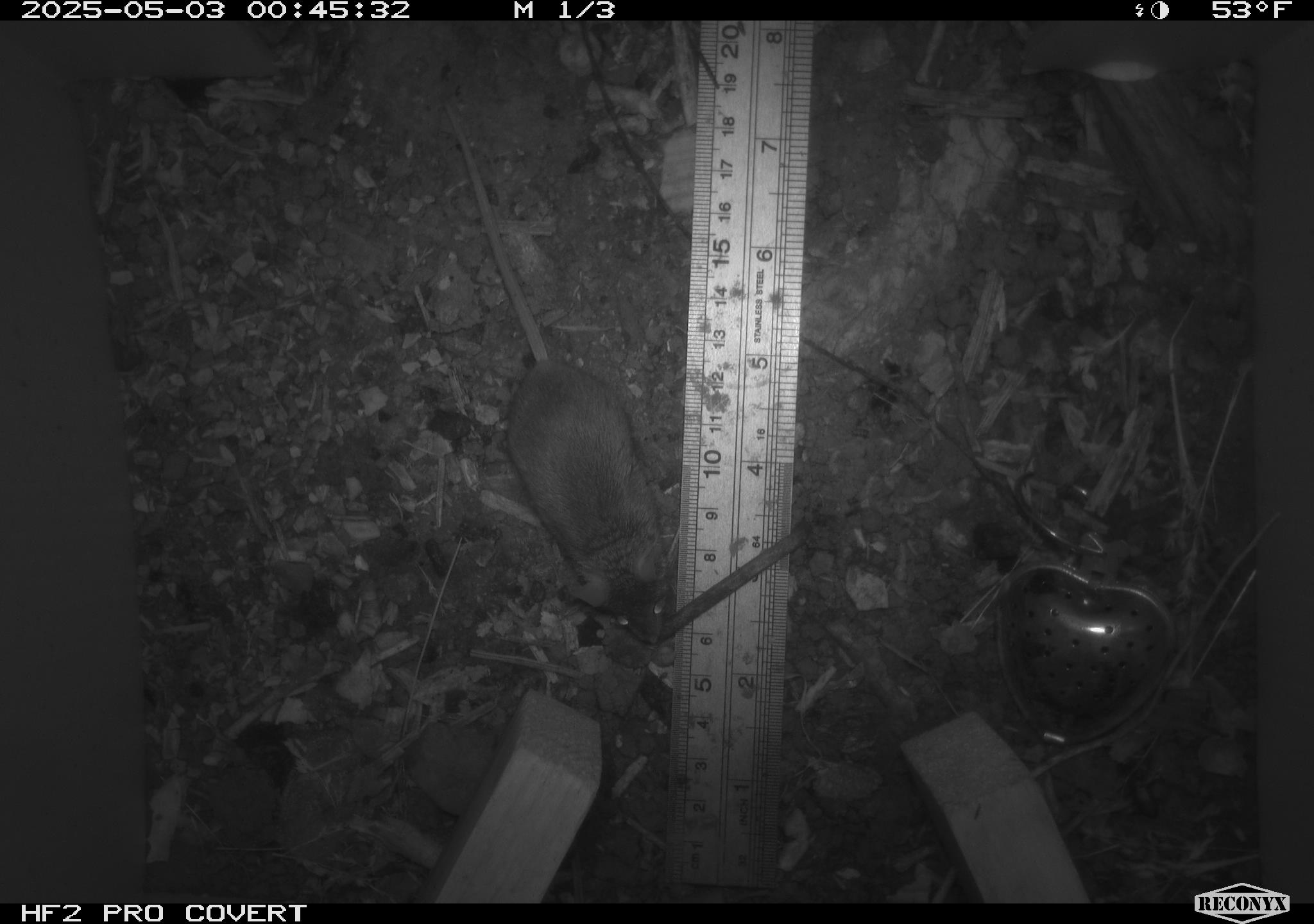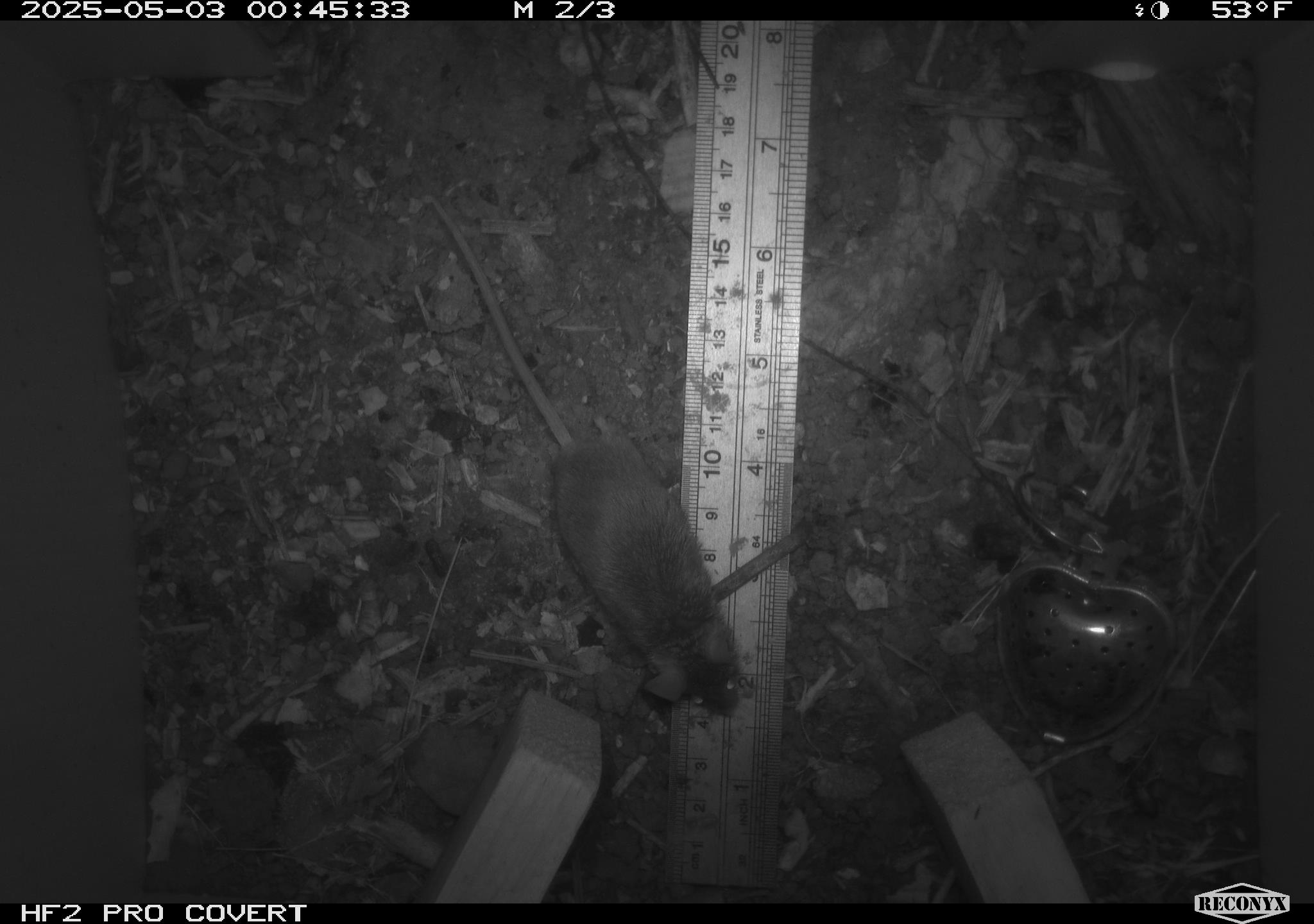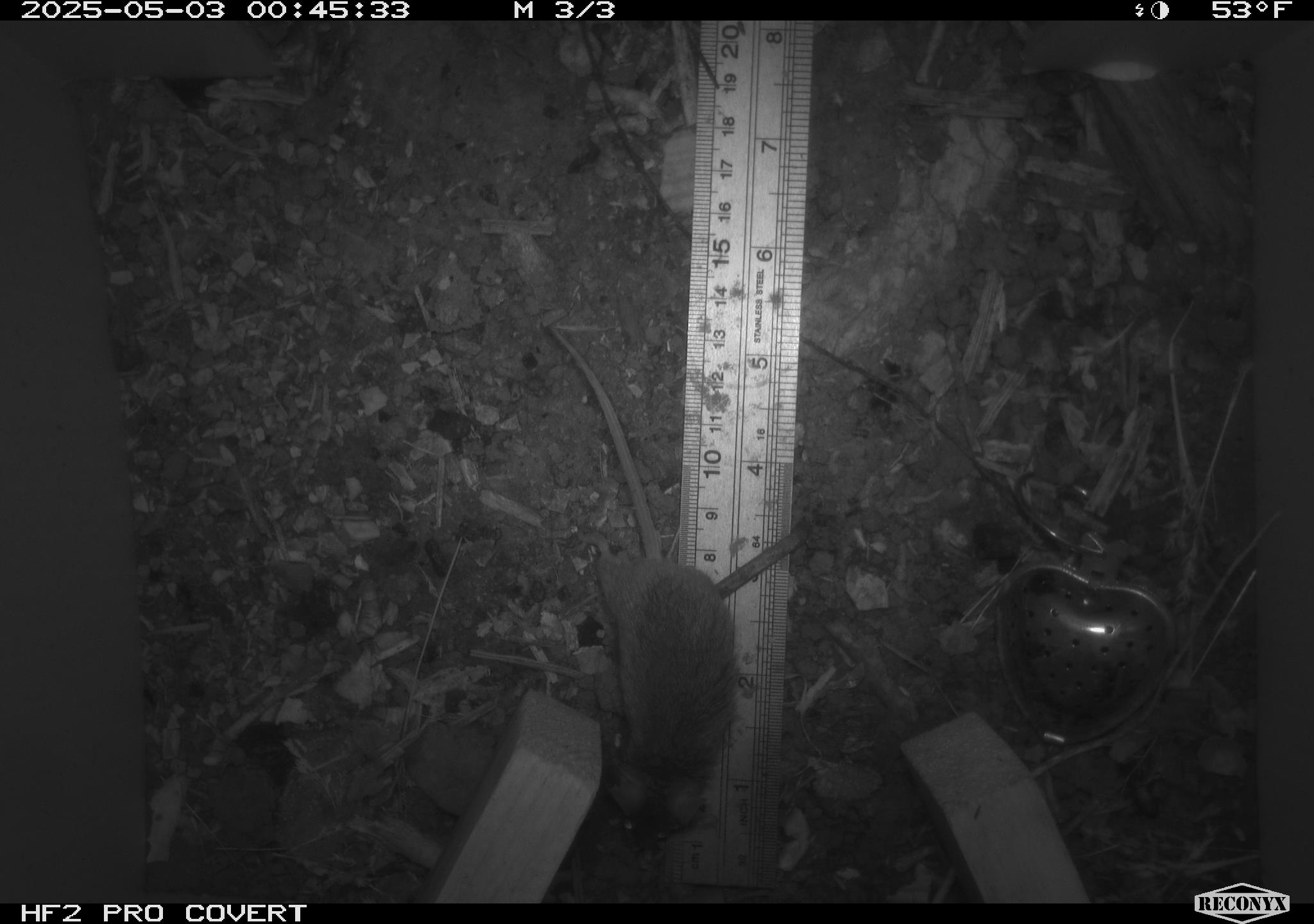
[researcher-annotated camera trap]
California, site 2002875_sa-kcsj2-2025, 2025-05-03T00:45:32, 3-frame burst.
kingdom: Animalia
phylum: Chordata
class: Mammalia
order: Rodentia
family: Muridae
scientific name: Muridae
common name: murids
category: muridae family